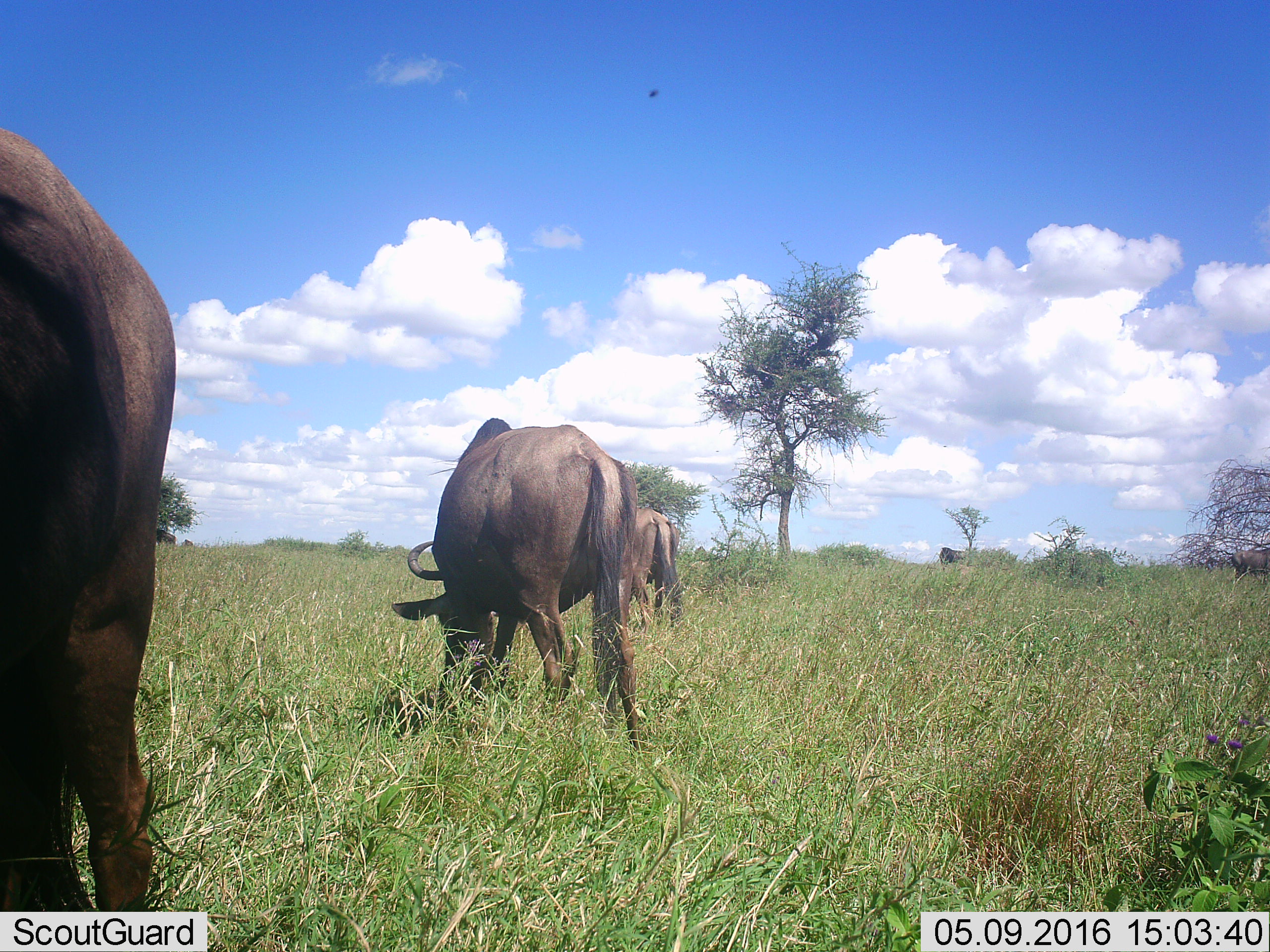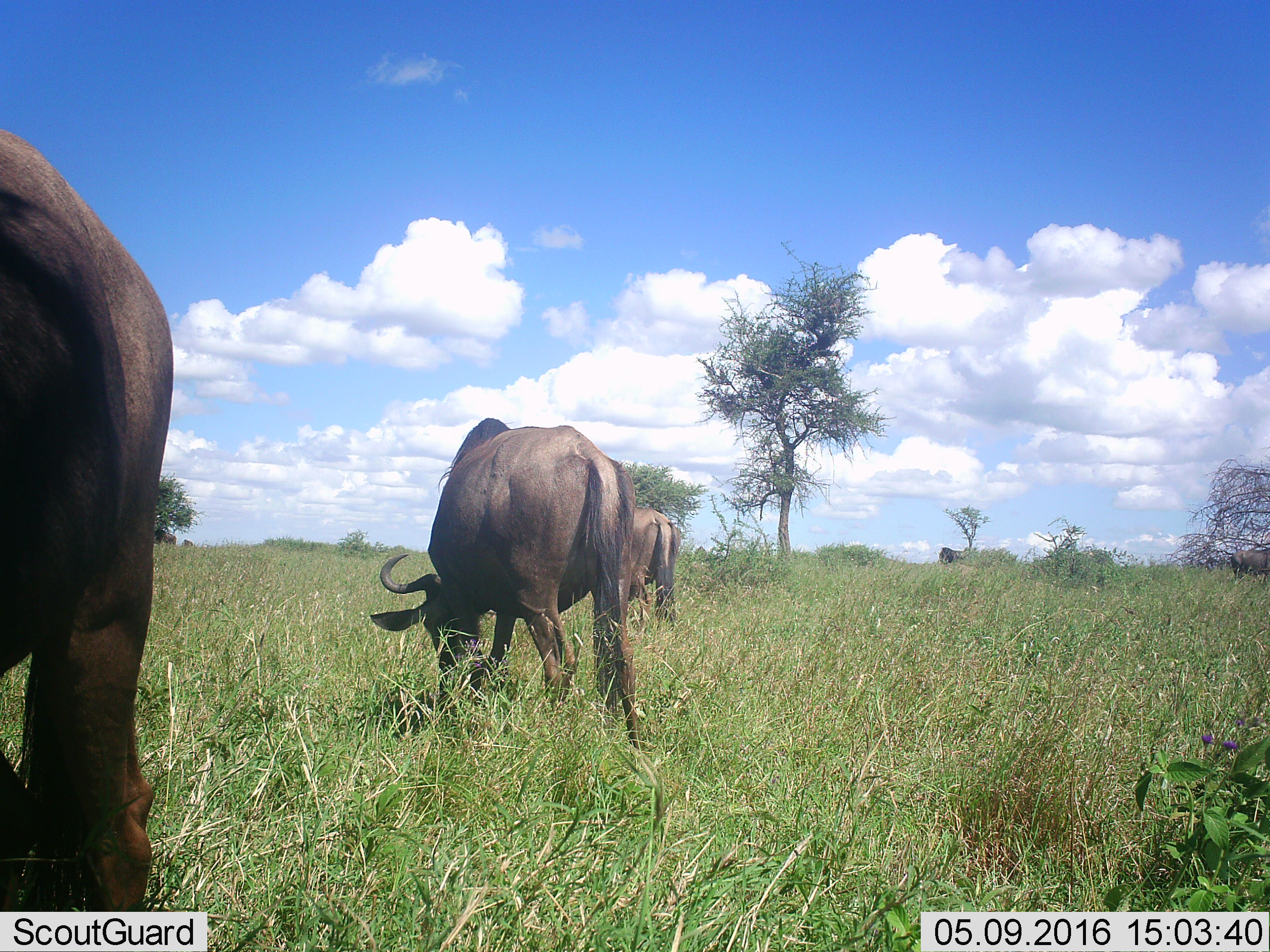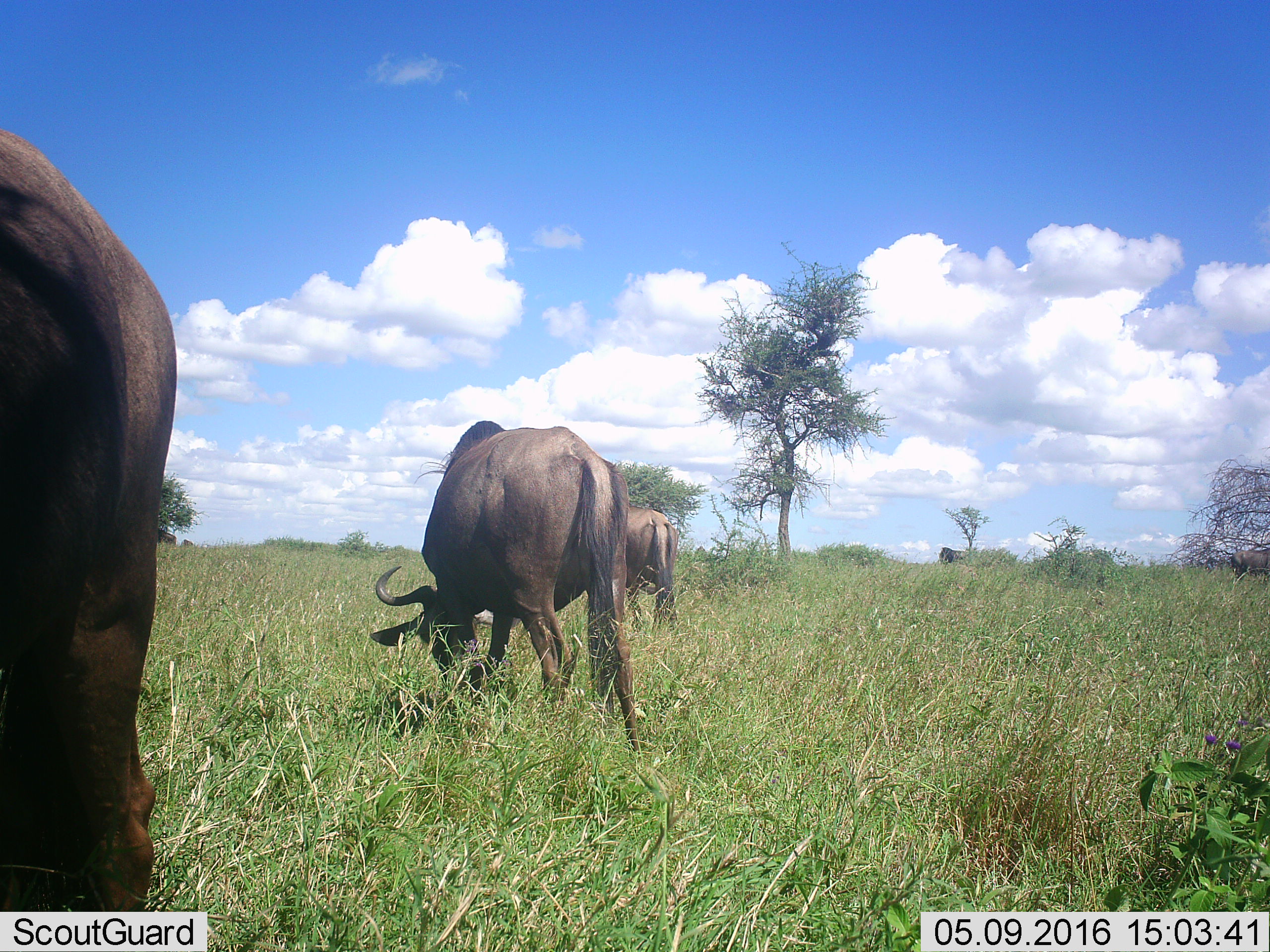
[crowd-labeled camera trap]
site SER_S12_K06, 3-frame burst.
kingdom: Animalia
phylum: Chordata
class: Mammalia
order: Artiodactyla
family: Bovidae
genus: Connochaetes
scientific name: Connochaetes taurinus taurinus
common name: blue wildebeest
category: wildebeestblue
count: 5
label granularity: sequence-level